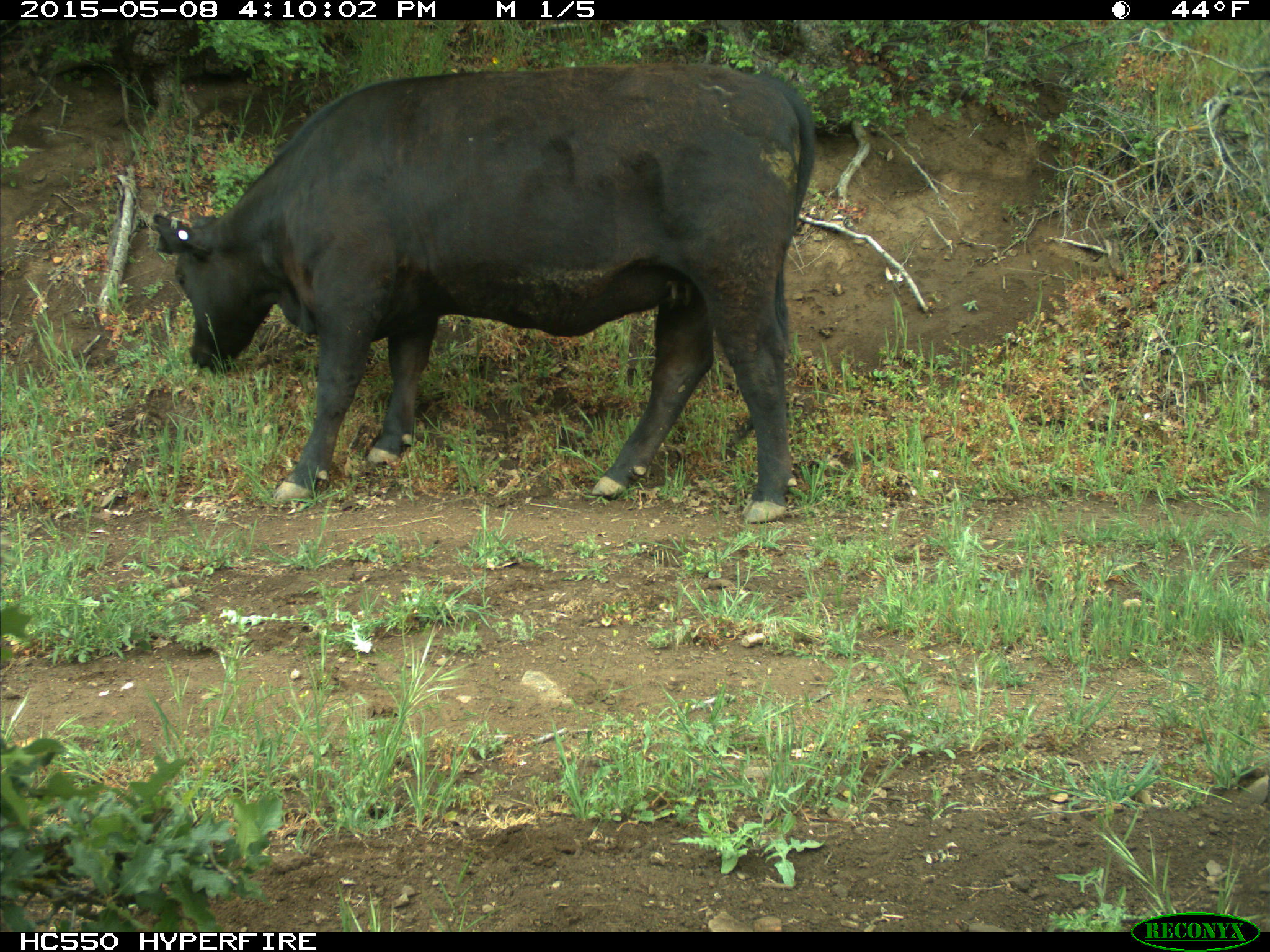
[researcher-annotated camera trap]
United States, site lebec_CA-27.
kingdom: Animalia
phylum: Chordata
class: Mammalia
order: Artiodactyla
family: Bovidae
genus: Bos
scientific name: Bos taurus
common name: domestic cow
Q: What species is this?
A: Bos taurus (domestic cow).